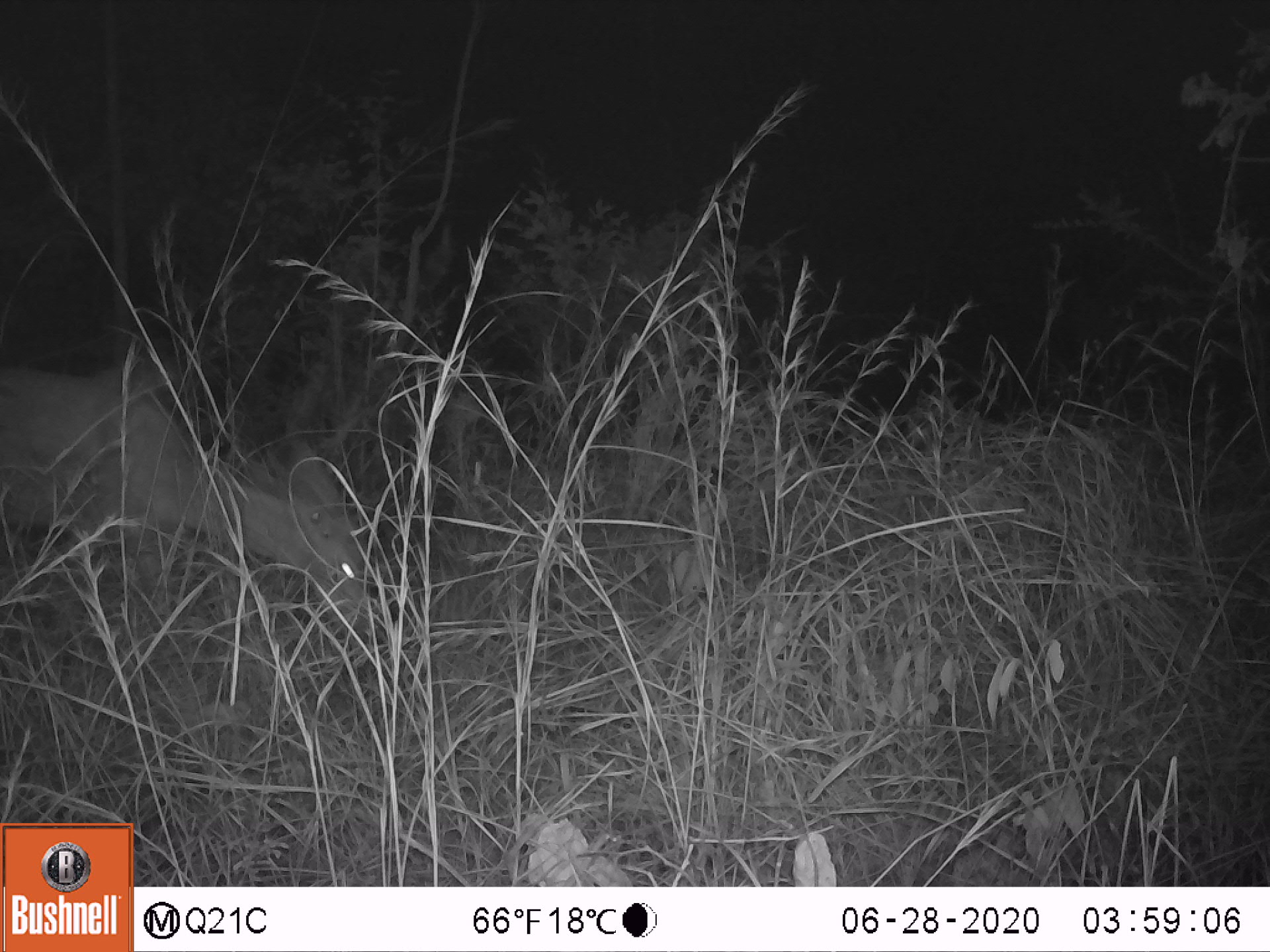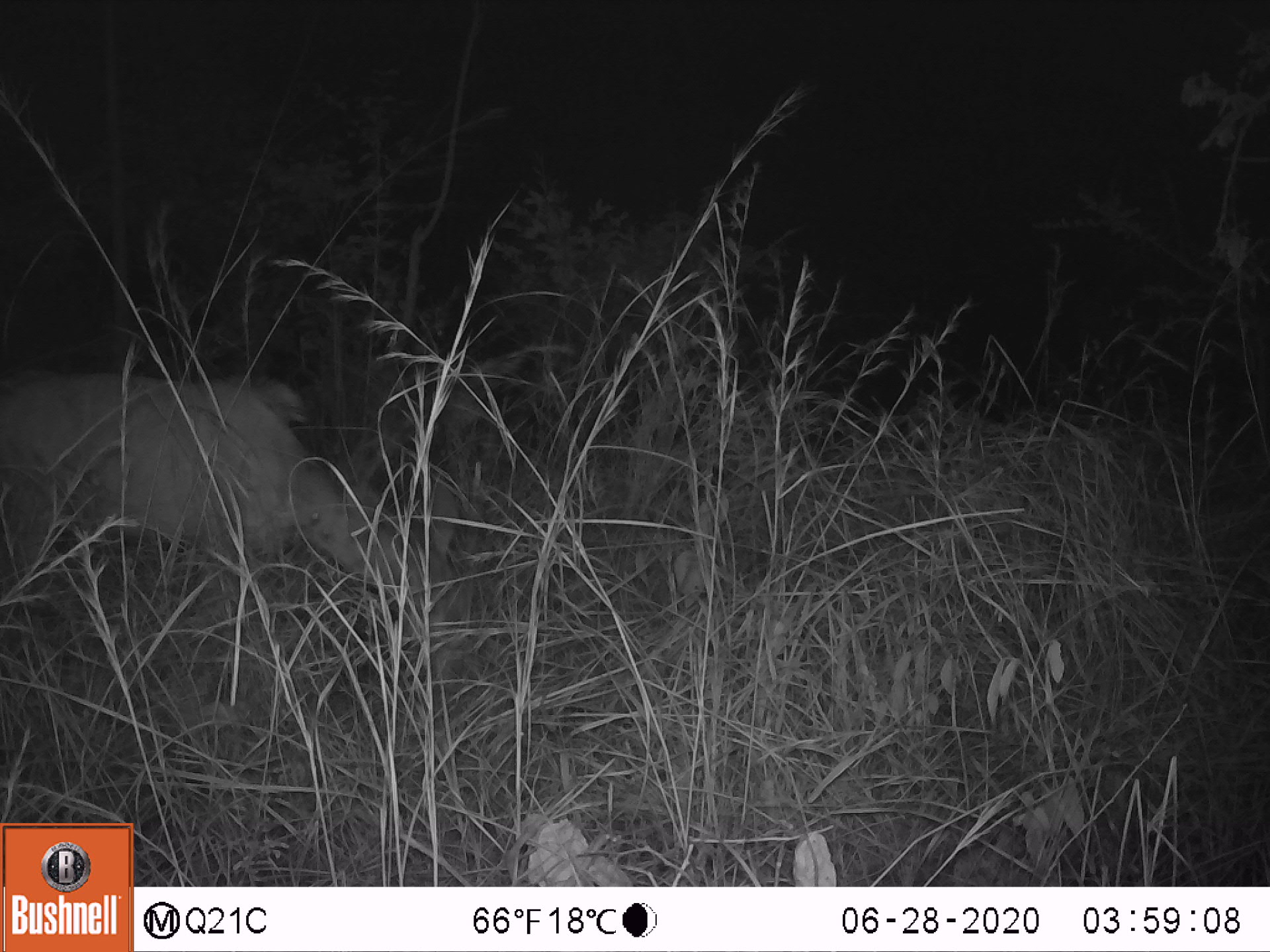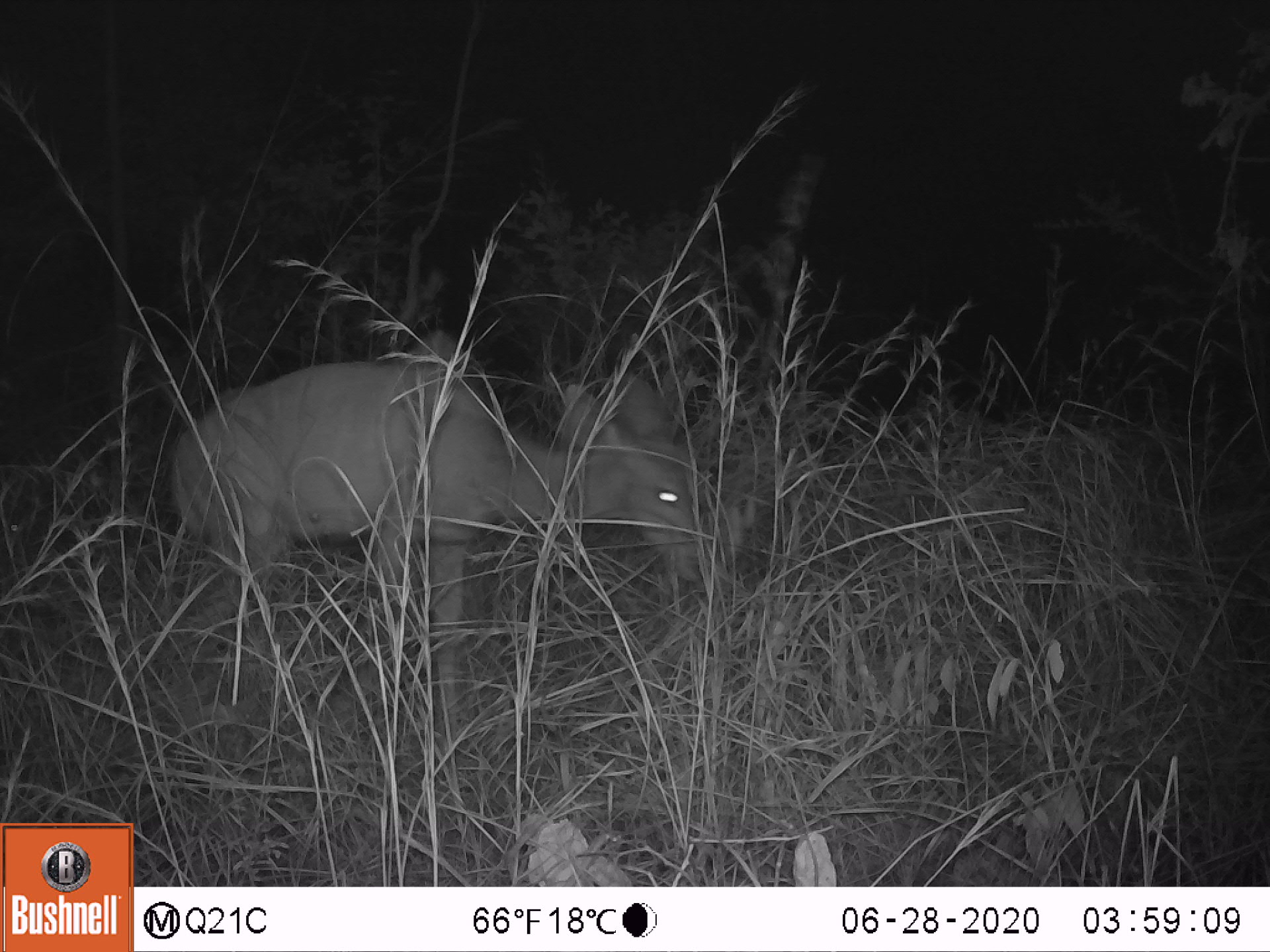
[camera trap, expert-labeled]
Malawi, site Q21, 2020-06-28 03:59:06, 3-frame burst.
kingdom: Animalia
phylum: Chordata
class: Mammalia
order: Artiodactyla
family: Bovidae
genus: Tragelaphus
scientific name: Tragelaphus strepsiceros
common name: greater kudu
Greater kudu (Tragelaphus strepsiceros), count 1.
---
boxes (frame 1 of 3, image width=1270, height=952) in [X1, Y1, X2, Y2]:
greater kudu: [8, 327, 393, 631]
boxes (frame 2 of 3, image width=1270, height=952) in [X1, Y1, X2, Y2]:
greater kudu: [3, 374, 464, 633]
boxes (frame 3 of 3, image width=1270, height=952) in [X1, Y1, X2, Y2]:
greater kudu: [140, 338, 725, 663]